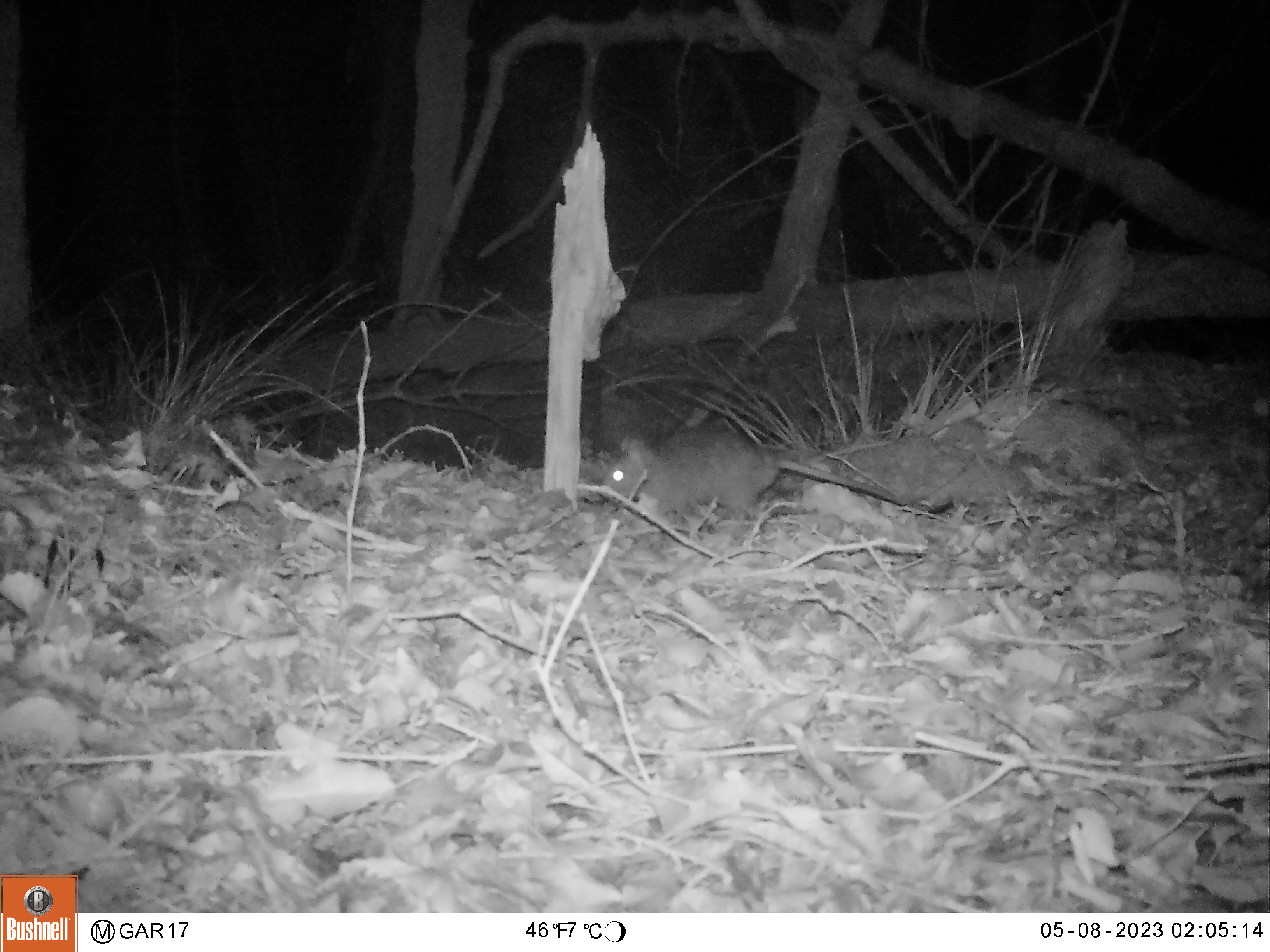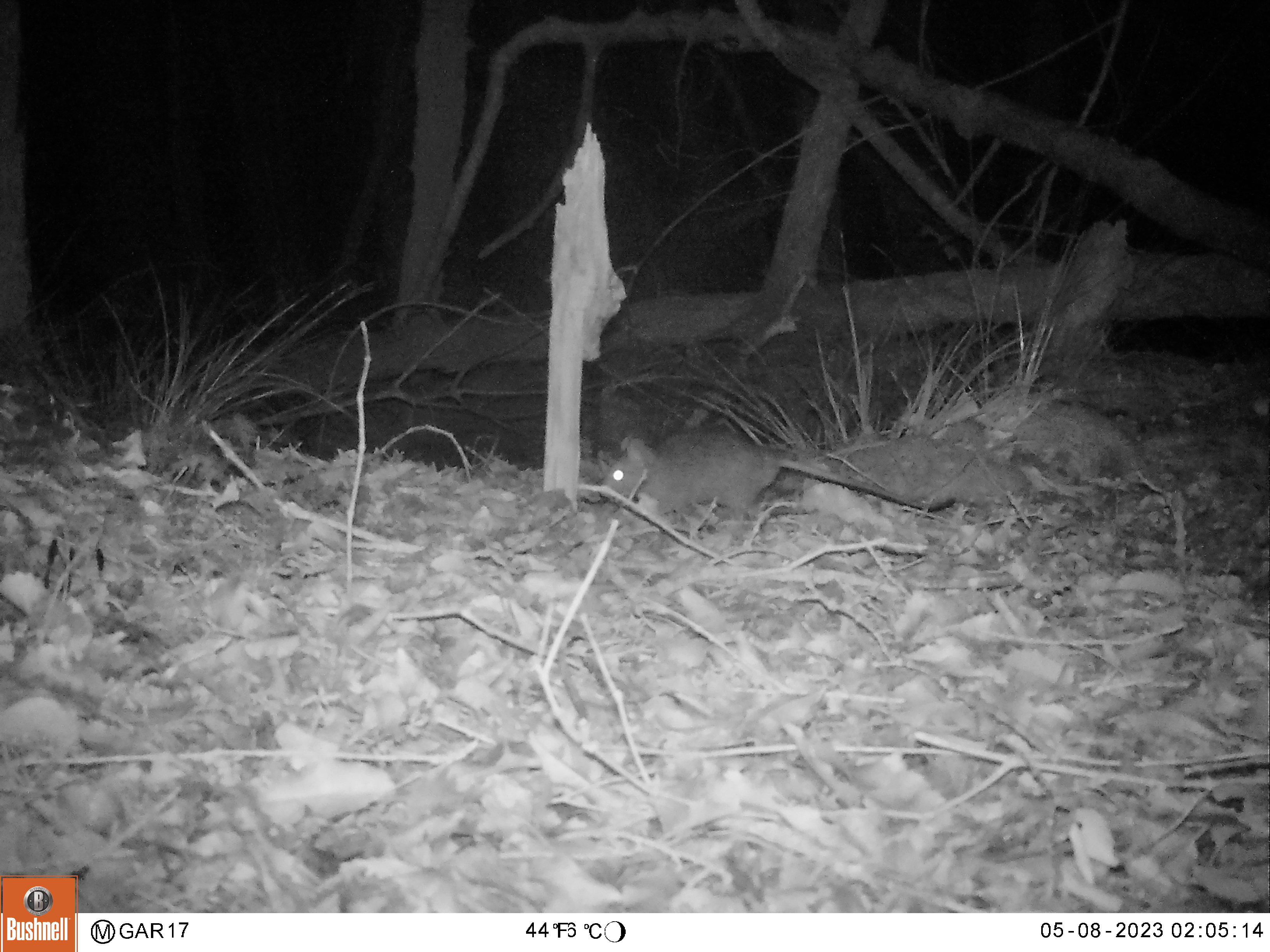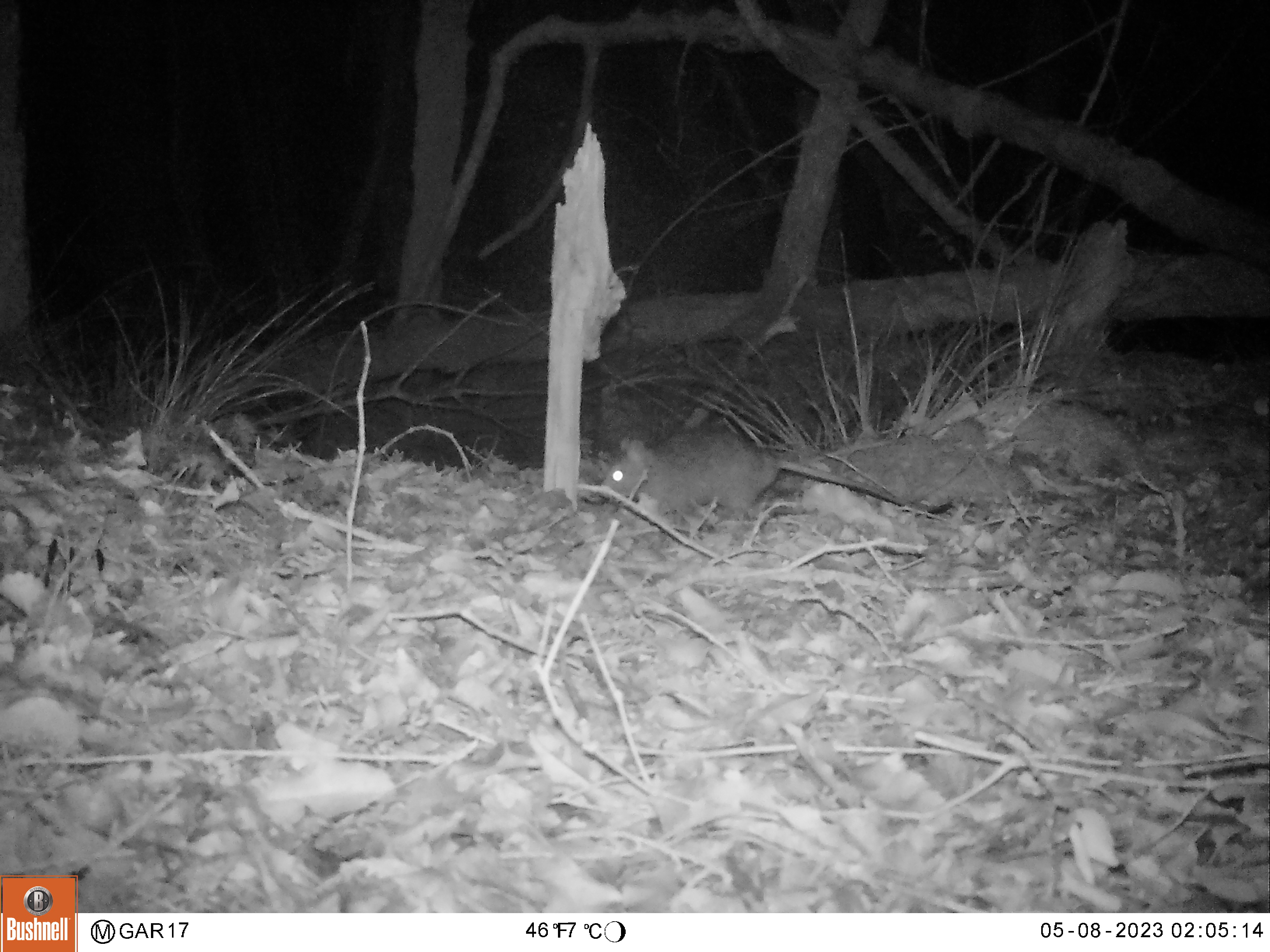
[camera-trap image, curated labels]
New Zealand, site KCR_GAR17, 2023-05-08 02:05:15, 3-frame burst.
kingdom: Animalia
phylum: Chordata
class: Mammalia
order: Rodentia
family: Muridae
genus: Rattus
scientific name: Rattus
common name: rat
Rat (Rattus).